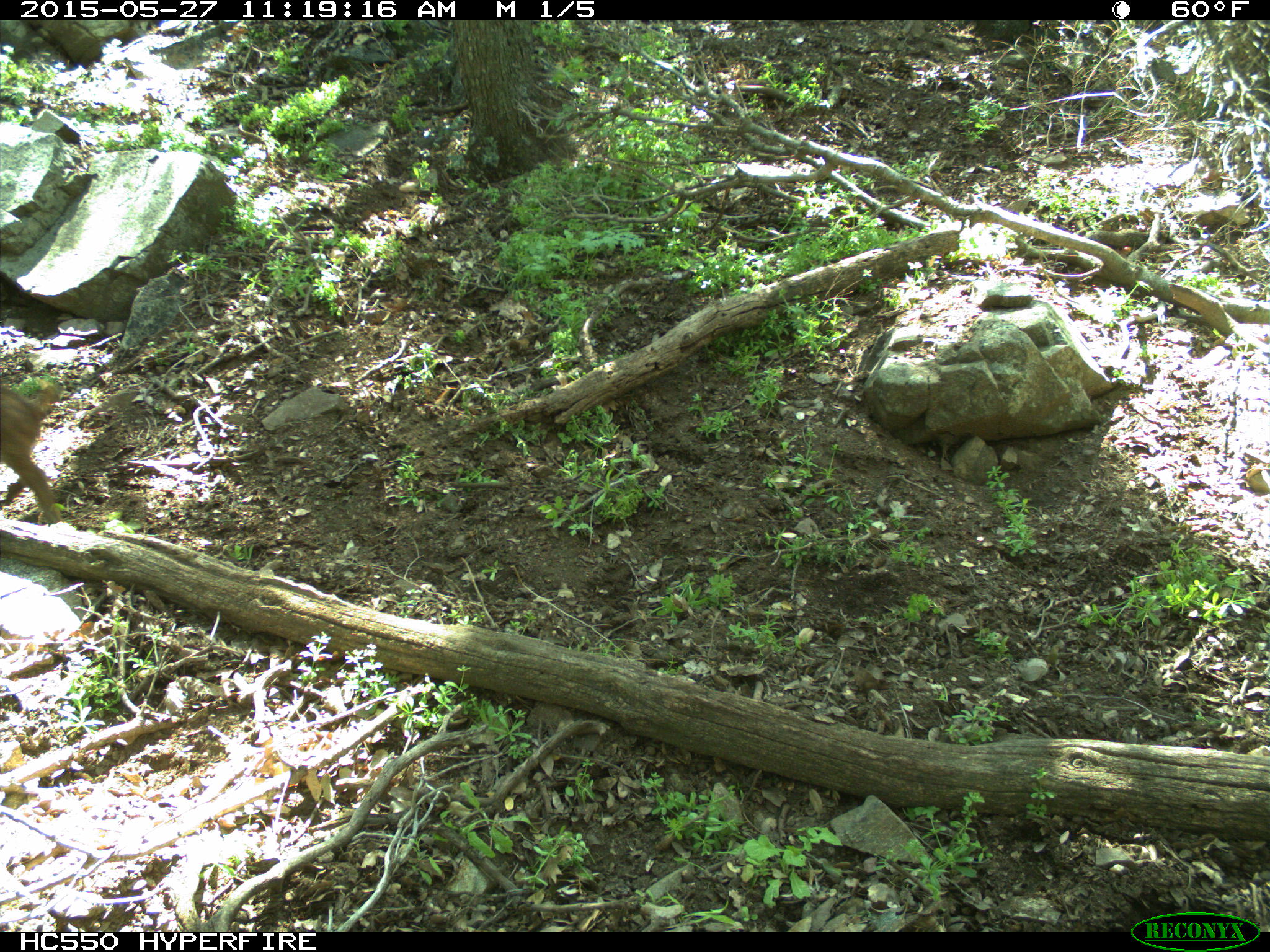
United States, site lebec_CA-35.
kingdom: Animalia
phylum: Chordata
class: Mammalia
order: Artiodactyla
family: Suidae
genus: Sus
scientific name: Sus scrofa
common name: wild boar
Sus scrofa (wild boar).